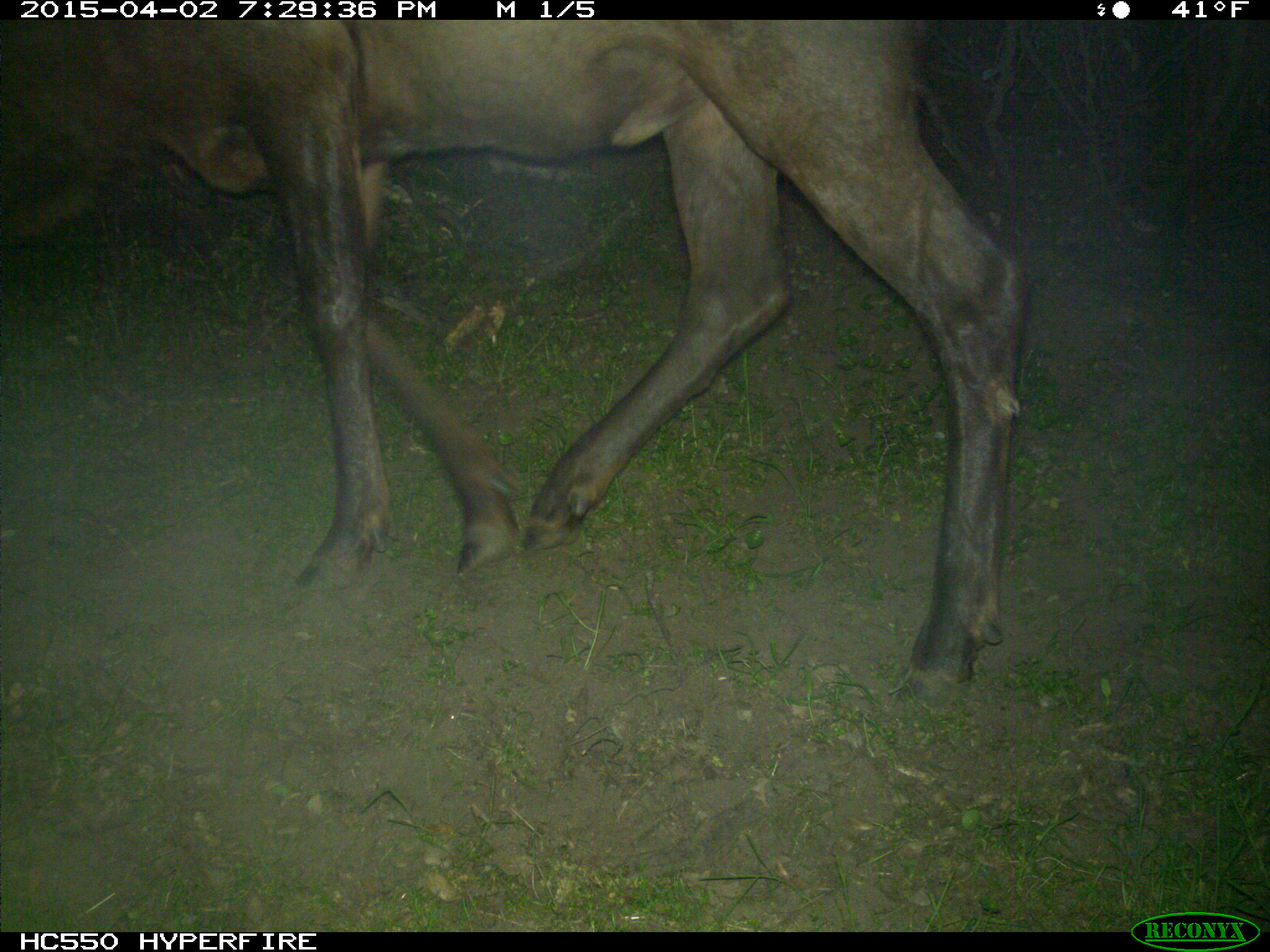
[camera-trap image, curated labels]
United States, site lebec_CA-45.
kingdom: Animalia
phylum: Chordata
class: Mammalia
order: Artiodactyla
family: Cervidae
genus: Cervus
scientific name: Cervus canadensis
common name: elk